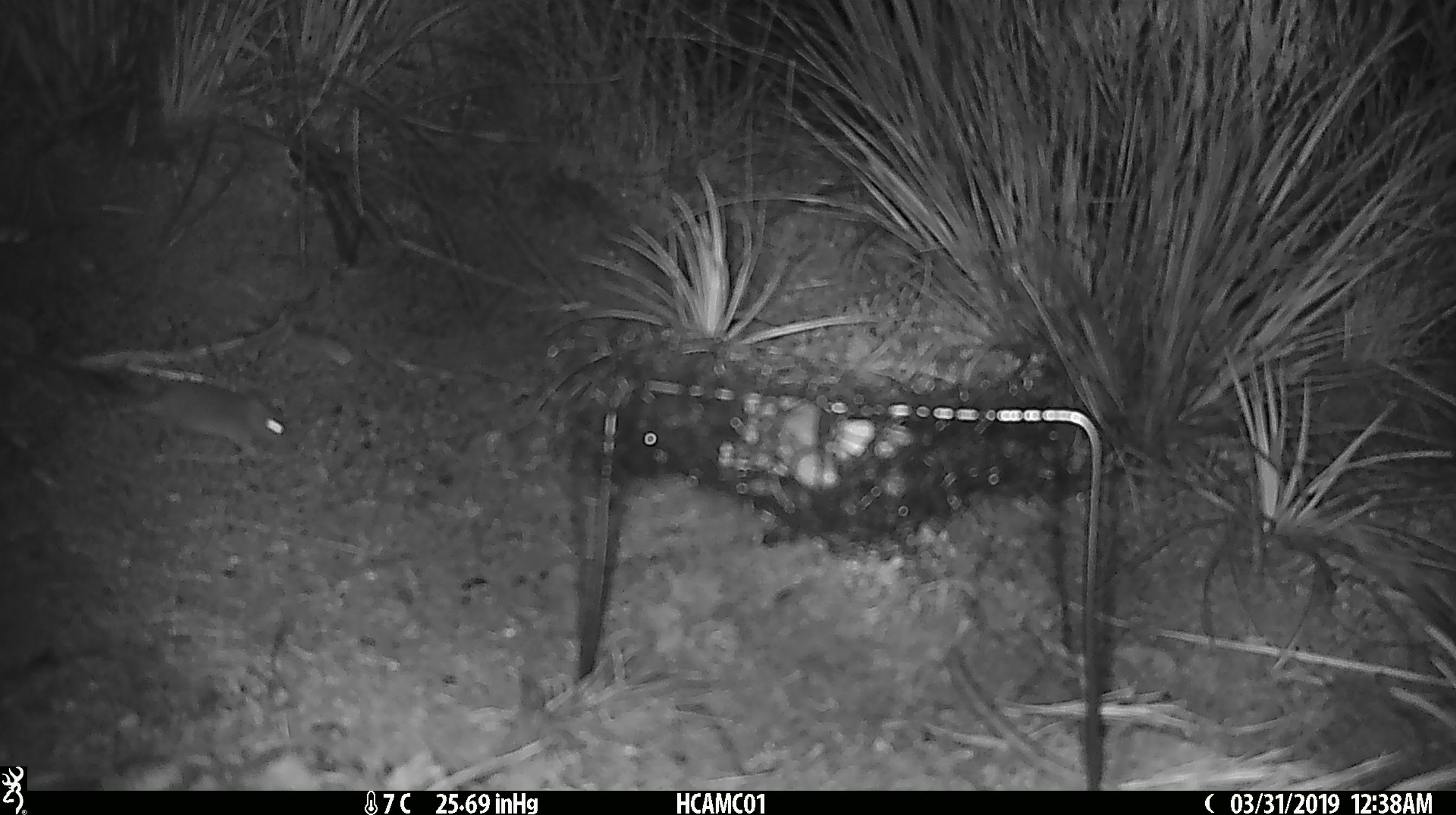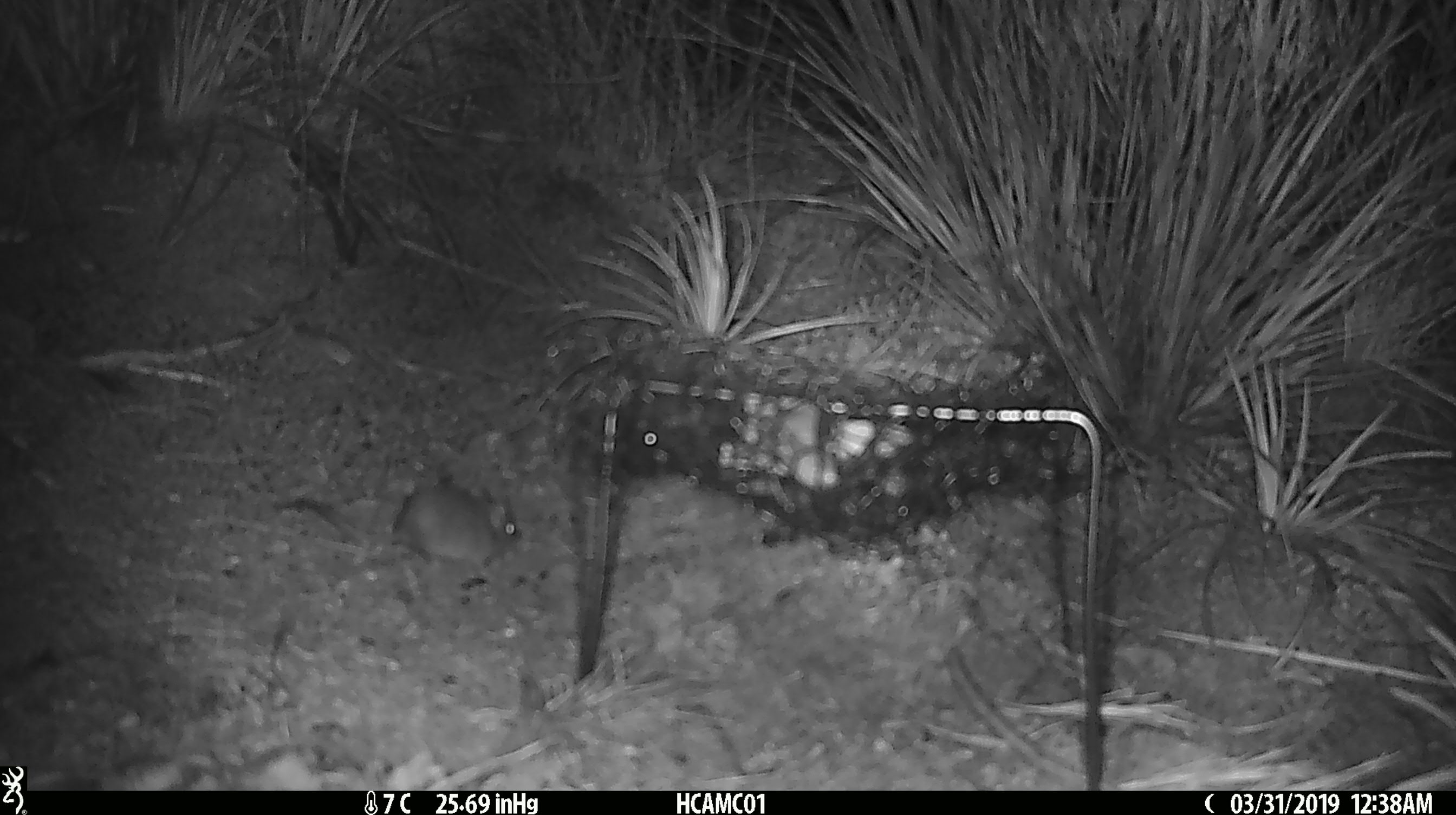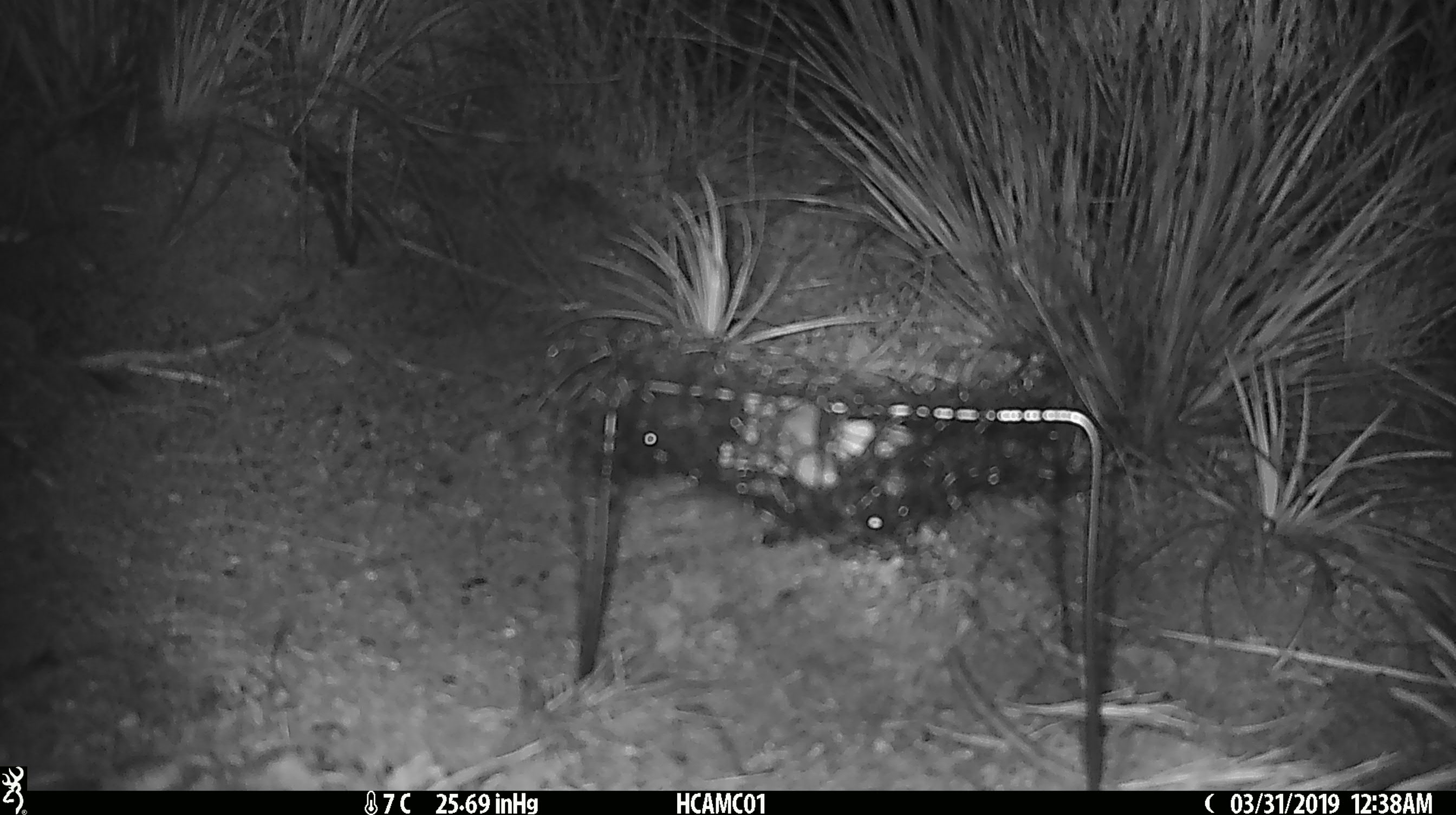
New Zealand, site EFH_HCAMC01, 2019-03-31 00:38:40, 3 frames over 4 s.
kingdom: Animalia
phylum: Chordata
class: Mammalia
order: Rodentia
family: Muridae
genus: Mus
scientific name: Mus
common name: mouse